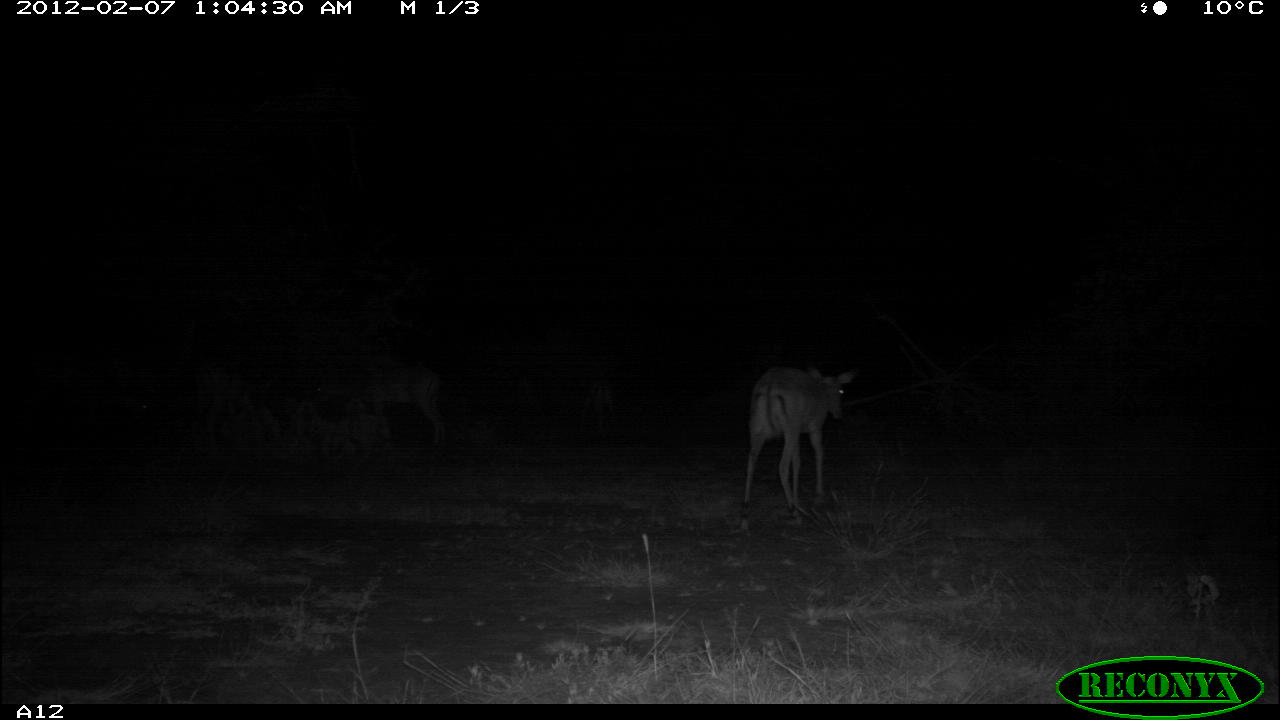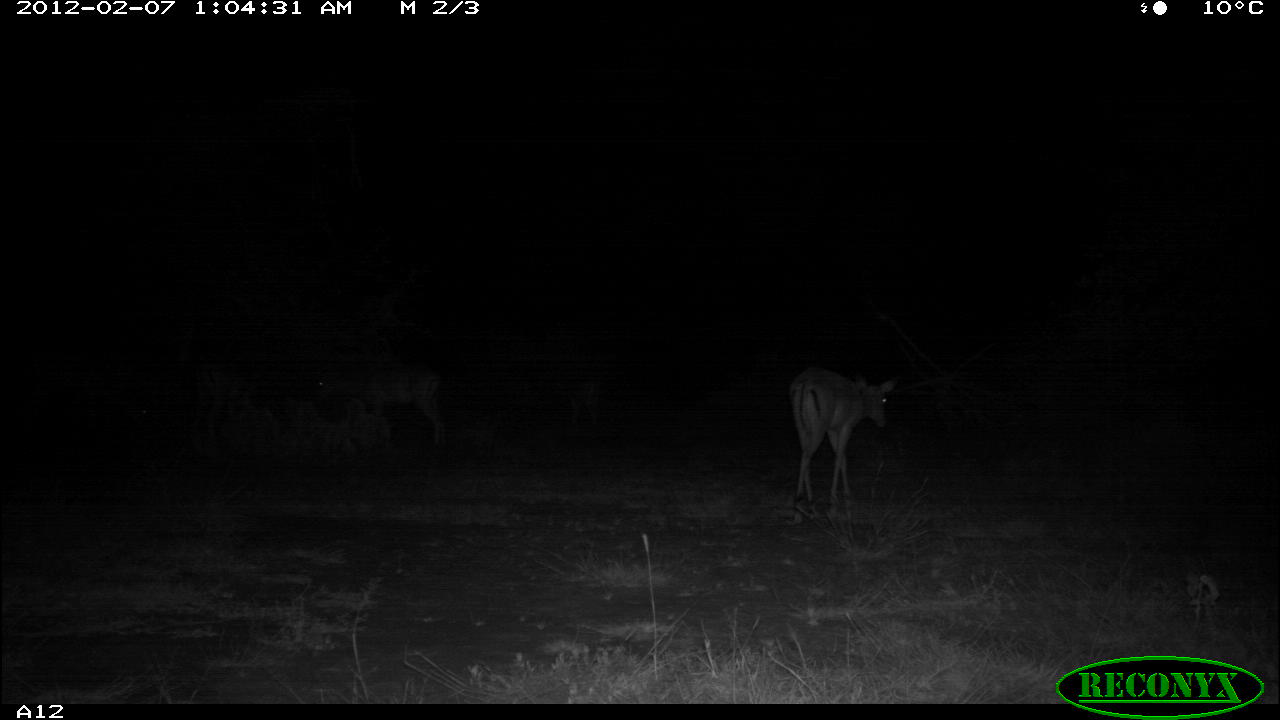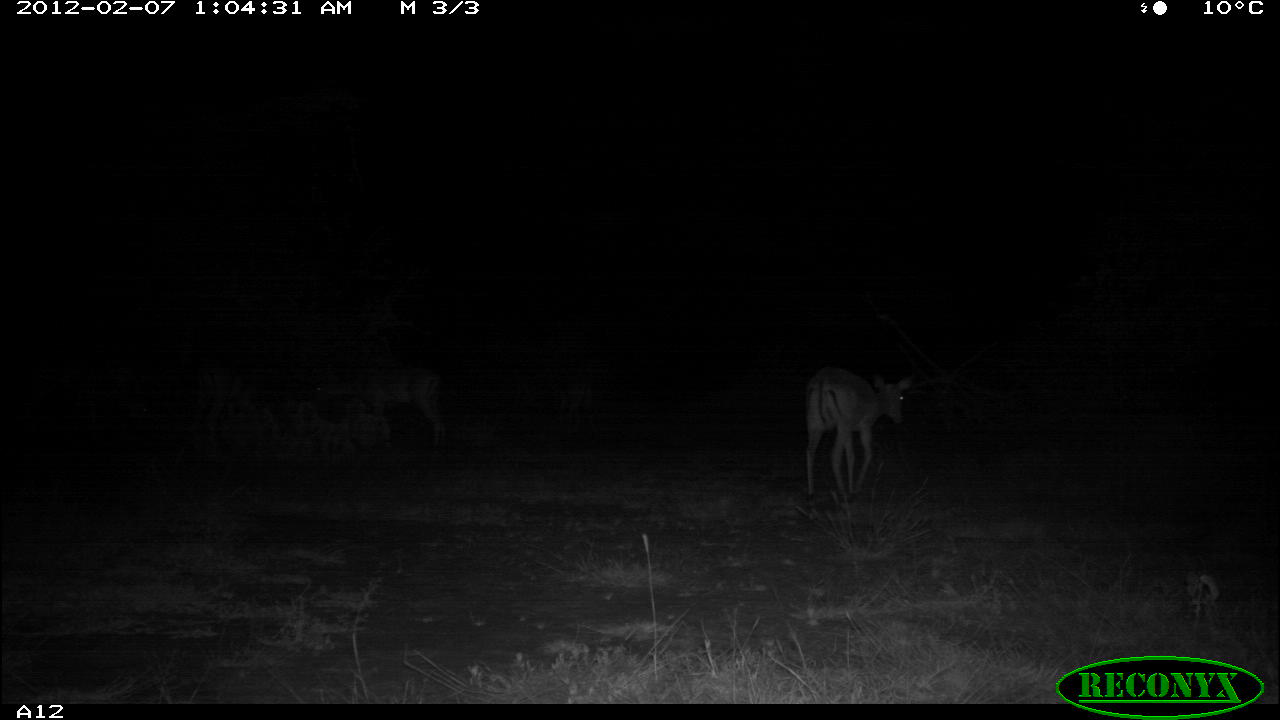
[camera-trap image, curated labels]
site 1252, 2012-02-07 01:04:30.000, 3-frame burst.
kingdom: Animalia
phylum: Chordata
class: Mammalia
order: Artiodactyla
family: Bovidae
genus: Aepyceros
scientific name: Aepyceros melampus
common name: impala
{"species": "Aepyceros melampus (impala)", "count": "3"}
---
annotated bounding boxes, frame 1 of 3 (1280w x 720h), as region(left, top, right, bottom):
aepyceros melampus: region(739, 357, 866, 513); region(308, 356, 452, 460); region(189, 357, 274, 452); region(573, 368, 624, 439)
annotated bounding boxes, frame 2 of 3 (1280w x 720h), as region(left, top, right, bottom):
aepyceros melampus: region(783, 358, 906, 512); region(311, 355, 450, 448); region(554, 362, 613, 431)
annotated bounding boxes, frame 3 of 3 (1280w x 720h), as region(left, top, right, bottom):
aepyceros melampus: region(795, 355, 920, 501); region(302, 354, 451, 456)